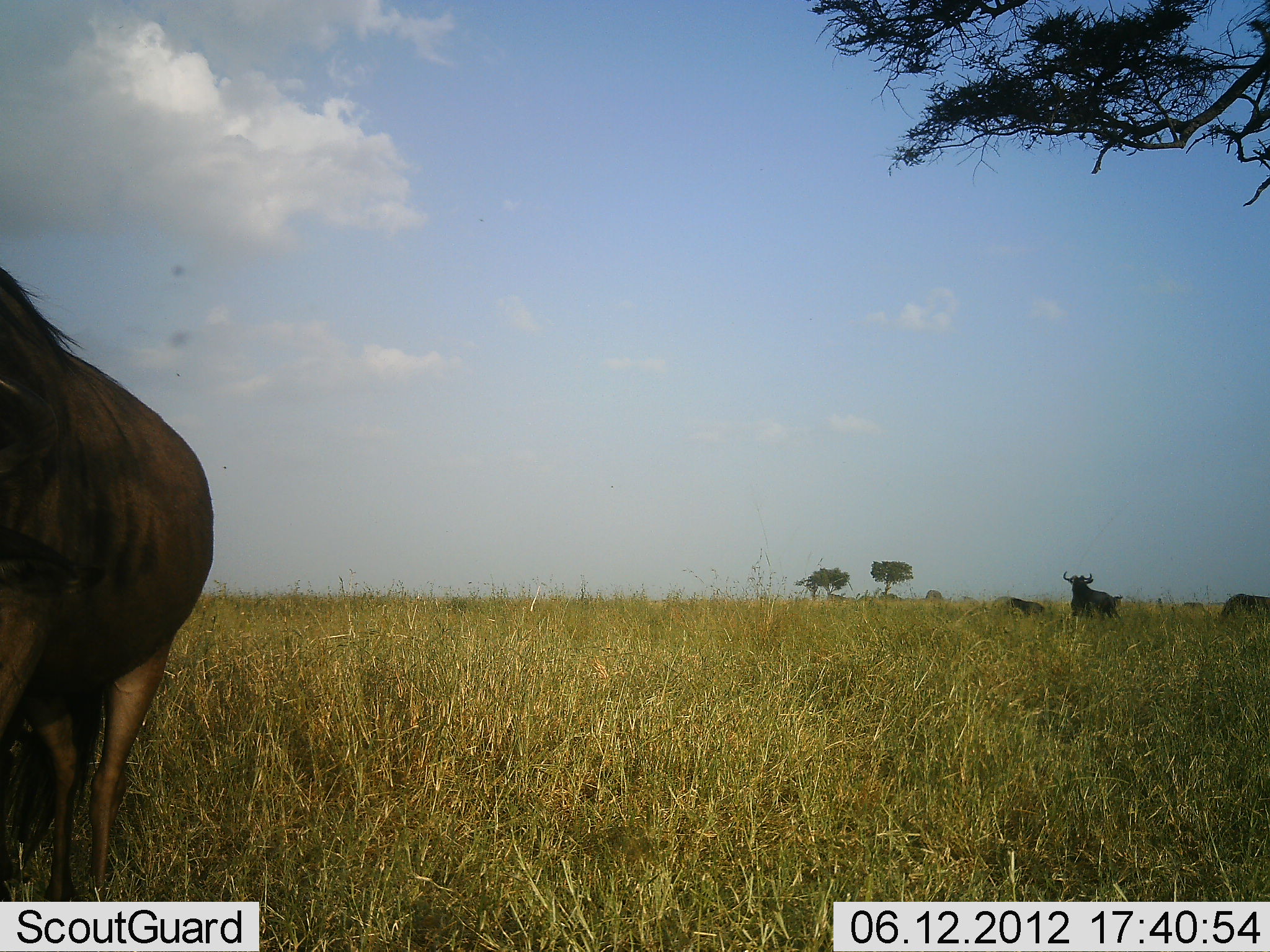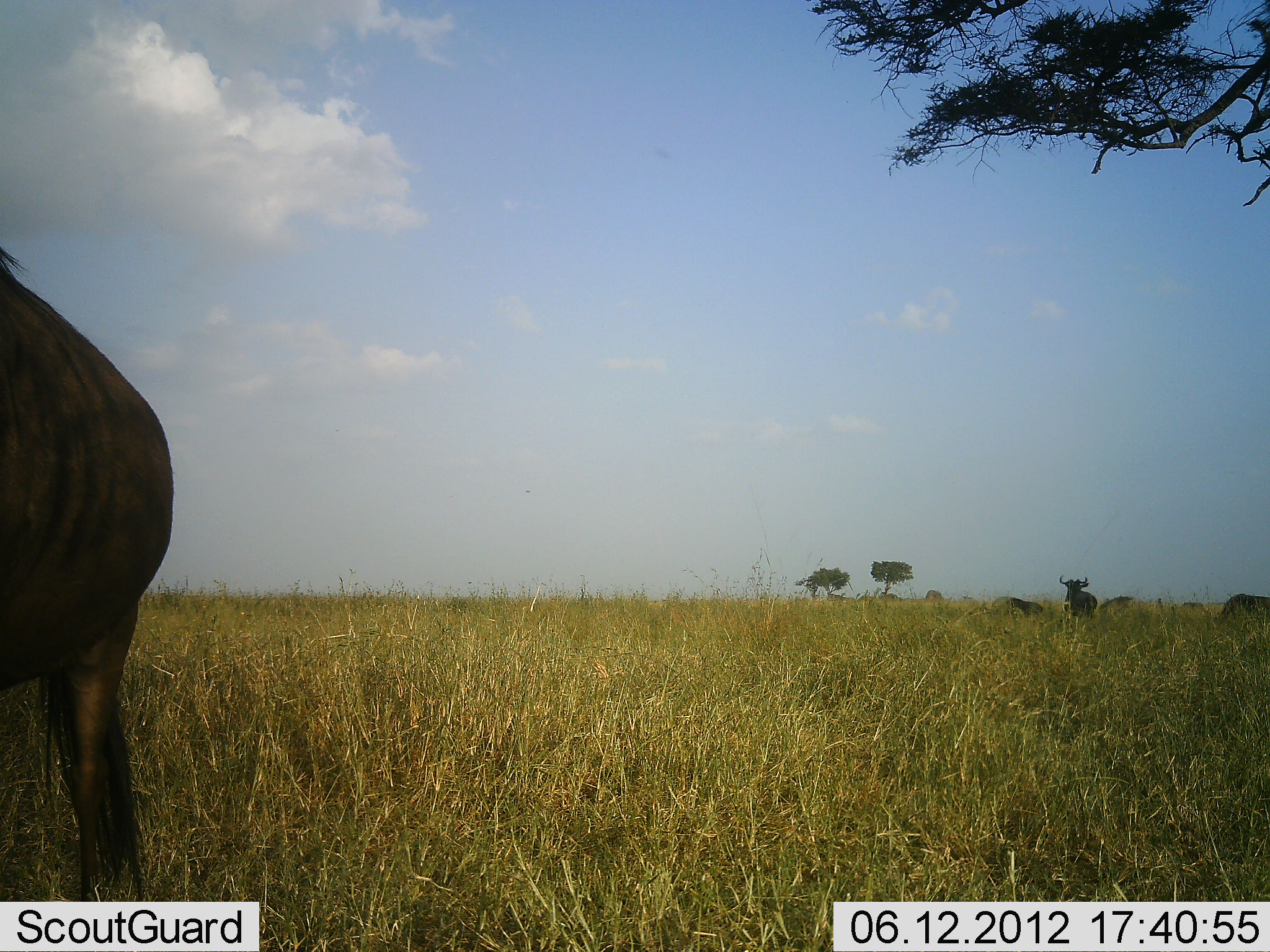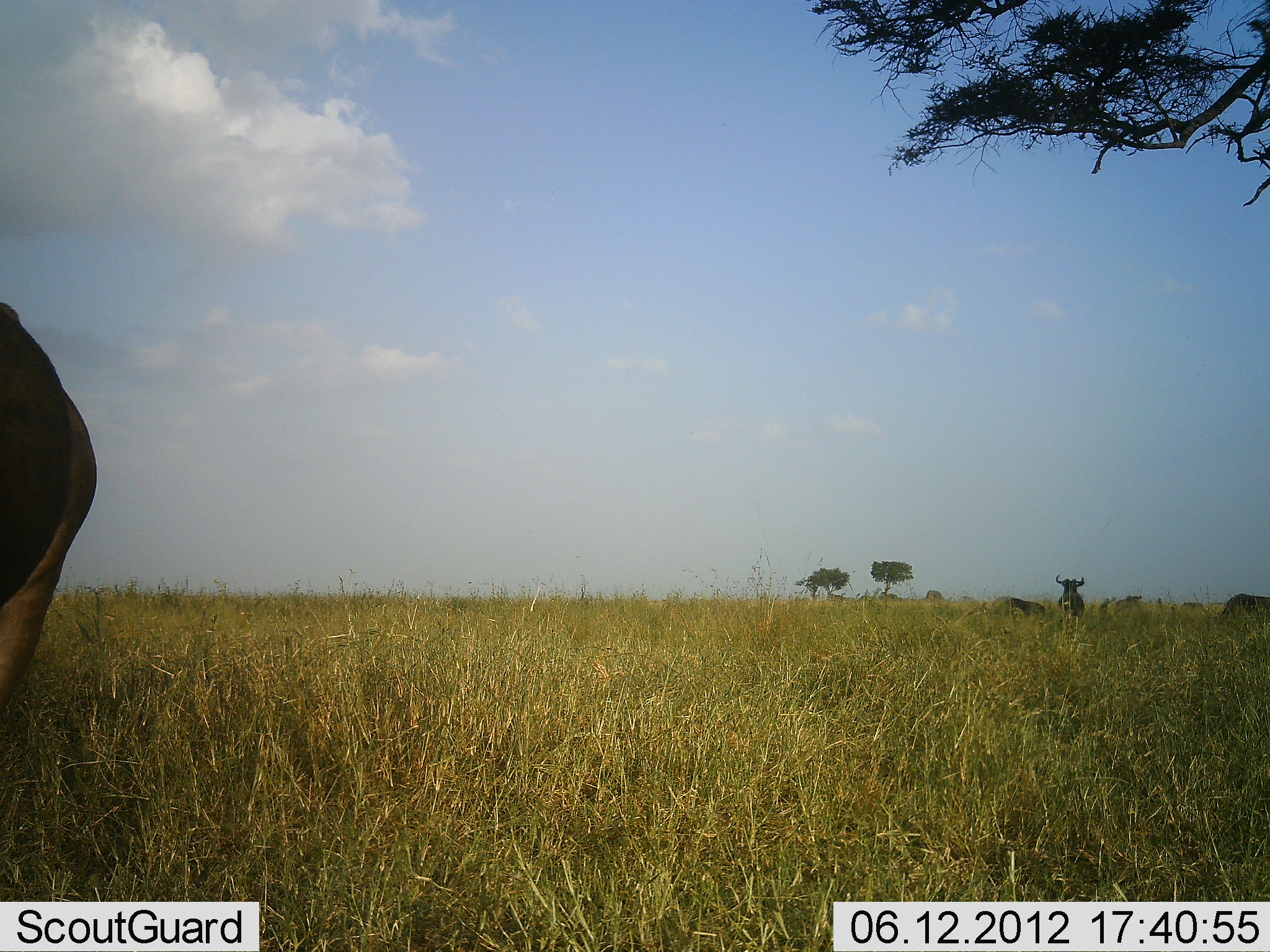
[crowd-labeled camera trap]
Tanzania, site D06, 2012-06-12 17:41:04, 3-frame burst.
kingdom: Animalia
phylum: Chordata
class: Mammalia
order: Artiodactyla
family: Bovidae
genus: Connochaetes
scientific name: Connochaetes taurinus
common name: blue wildebeest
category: wildebeest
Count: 4.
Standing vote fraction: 60%.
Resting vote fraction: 0%.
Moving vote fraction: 60%.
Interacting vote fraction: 0%.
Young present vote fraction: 0%.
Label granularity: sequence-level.